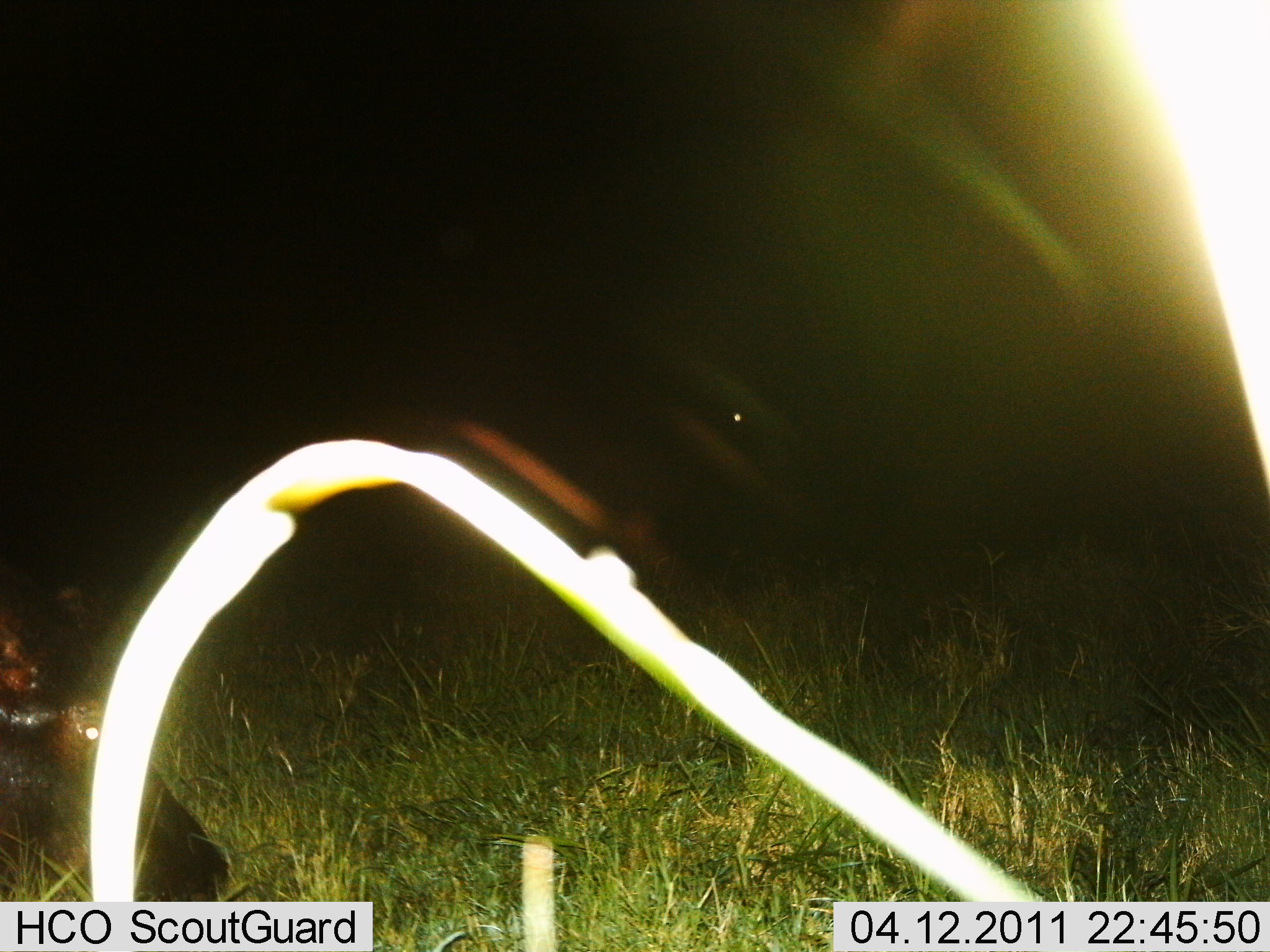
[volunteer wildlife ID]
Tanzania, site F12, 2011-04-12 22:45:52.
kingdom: Animalia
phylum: Chordata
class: Mammalia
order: Artiodactyla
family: Hippopotamidae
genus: Hippopotamus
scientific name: Hippopotamus amphibius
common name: hippopotamus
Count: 1.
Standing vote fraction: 12%.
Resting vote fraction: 0%.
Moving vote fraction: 25%.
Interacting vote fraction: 0%.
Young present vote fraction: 0%.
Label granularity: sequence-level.